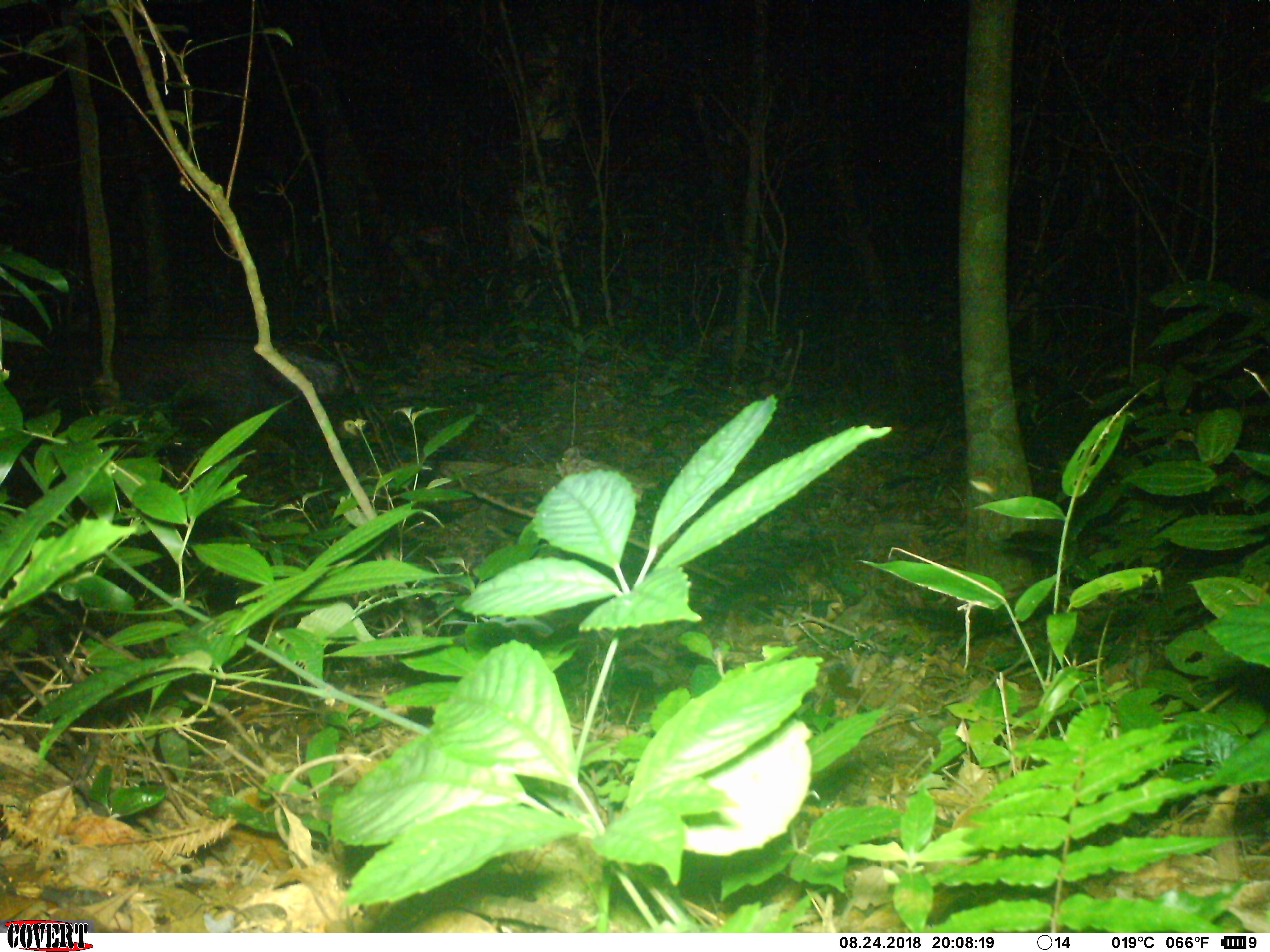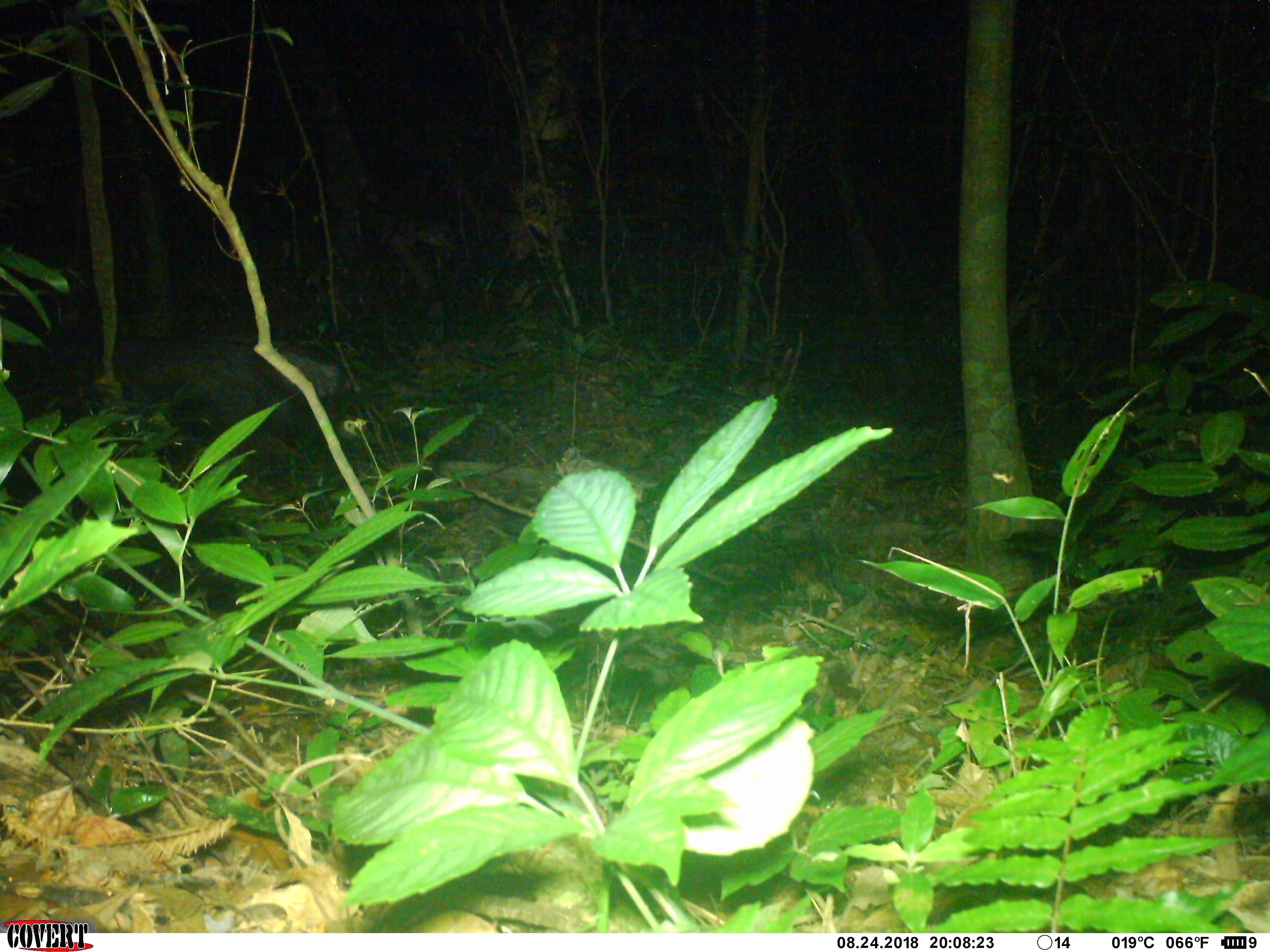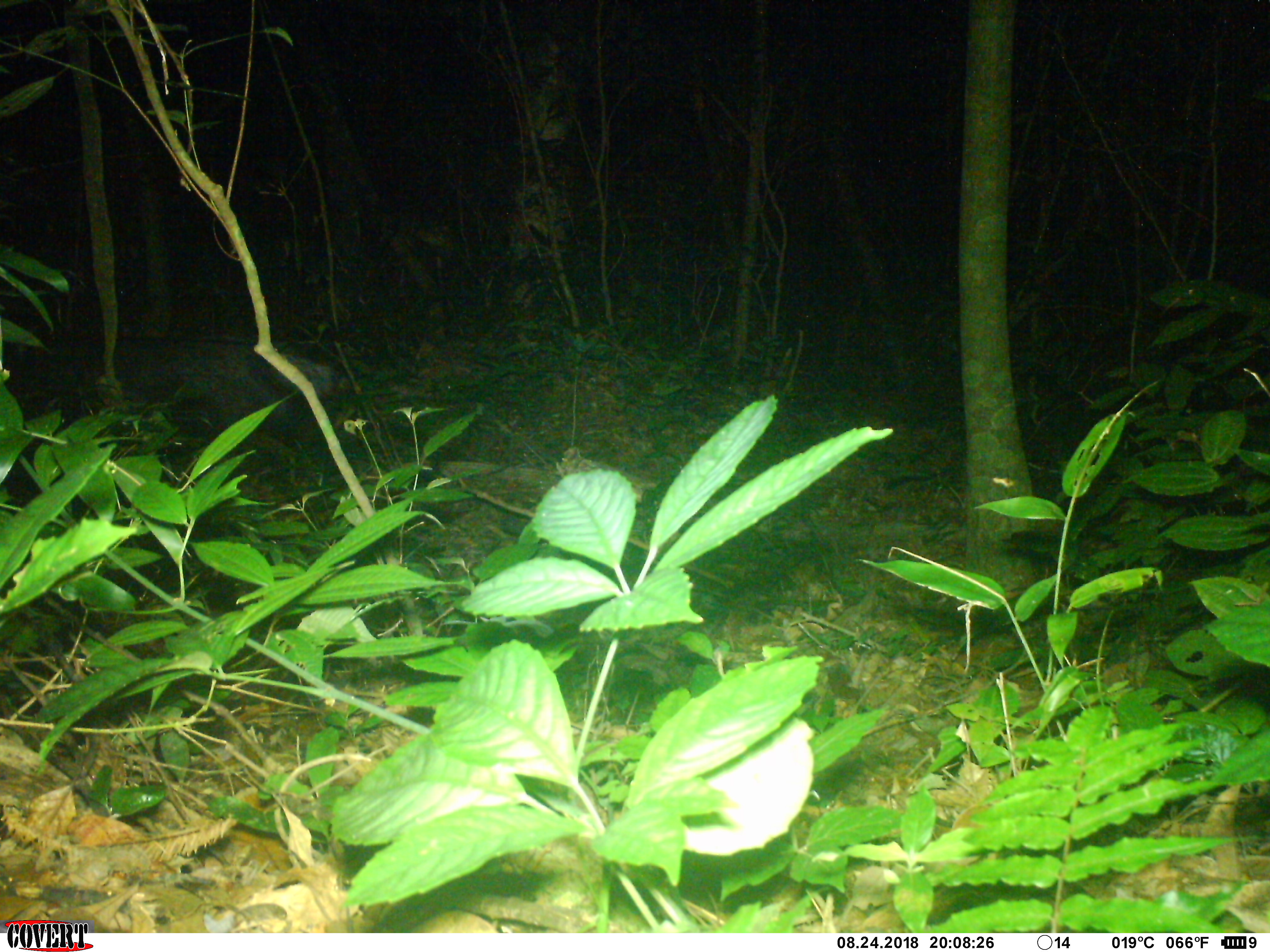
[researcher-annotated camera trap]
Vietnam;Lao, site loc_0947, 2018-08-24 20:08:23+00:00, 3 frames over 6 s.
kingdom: Animalia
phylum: Chordata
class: Mammalia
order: Artiodactyla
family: Bovidae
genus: Capricornis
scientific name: Capricornis sumatraensis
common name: chinese serow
Chinese serow (Capricornis sumatraensis). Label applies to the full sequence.